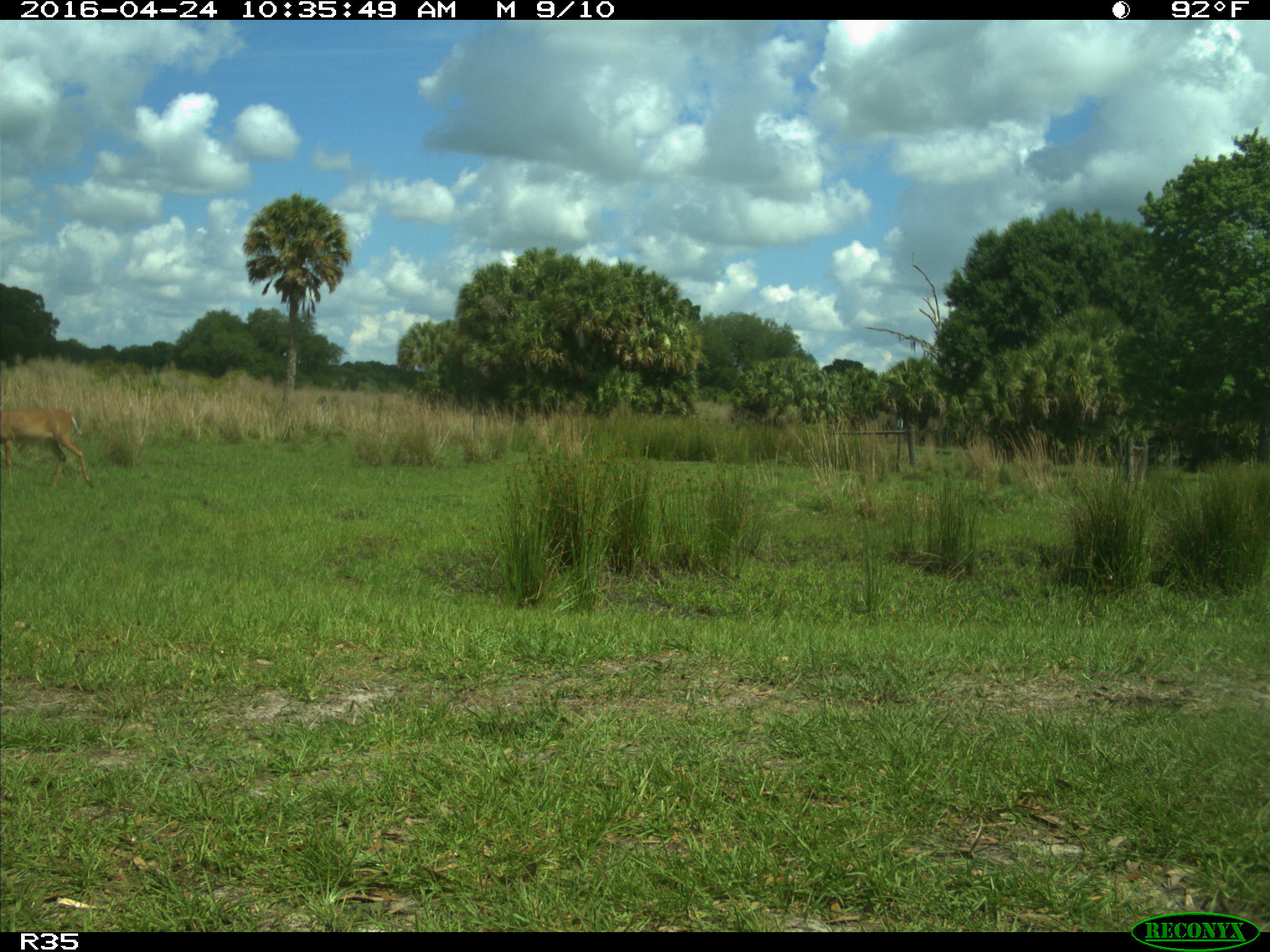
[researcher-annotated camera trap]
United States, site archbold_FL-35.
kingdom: Animalia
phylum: Chordata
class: Mammalia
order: Artiodactyla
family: Cervidae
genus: Odocoileus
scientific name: Odocoileus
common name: deer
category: unidentified deer